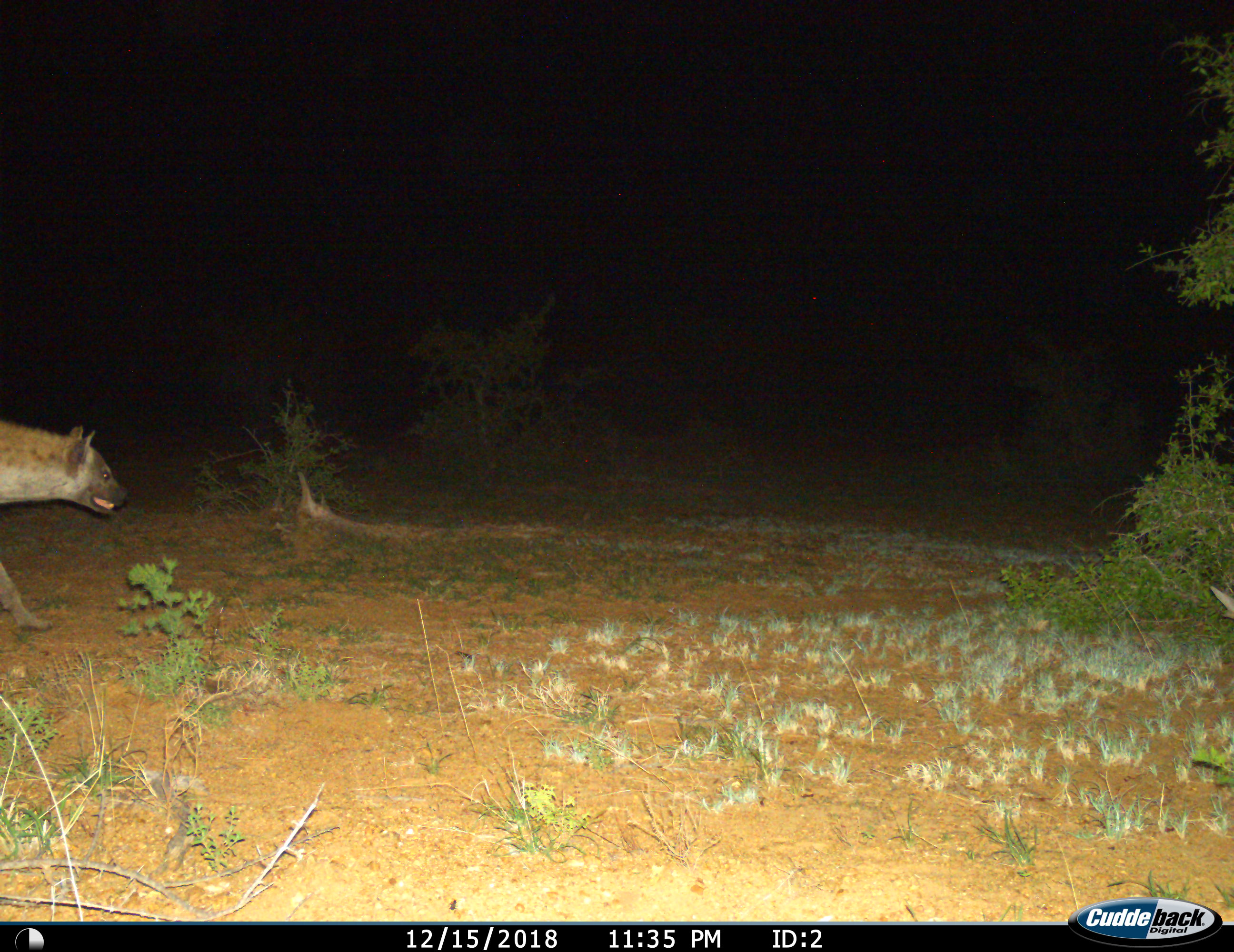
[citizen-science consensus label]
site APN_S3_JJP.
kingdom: Animalia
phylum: Chordata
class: Mammalia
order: Carnivora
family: Hyaenidae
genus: Crocuta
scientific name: Crocuta crocuta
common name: spotted hyena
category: hyenaspotted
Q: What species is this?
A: Hyenaspotted (spotted hyena) (Crocuta crocuta).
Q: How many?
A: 1.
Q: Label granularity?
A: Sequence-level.